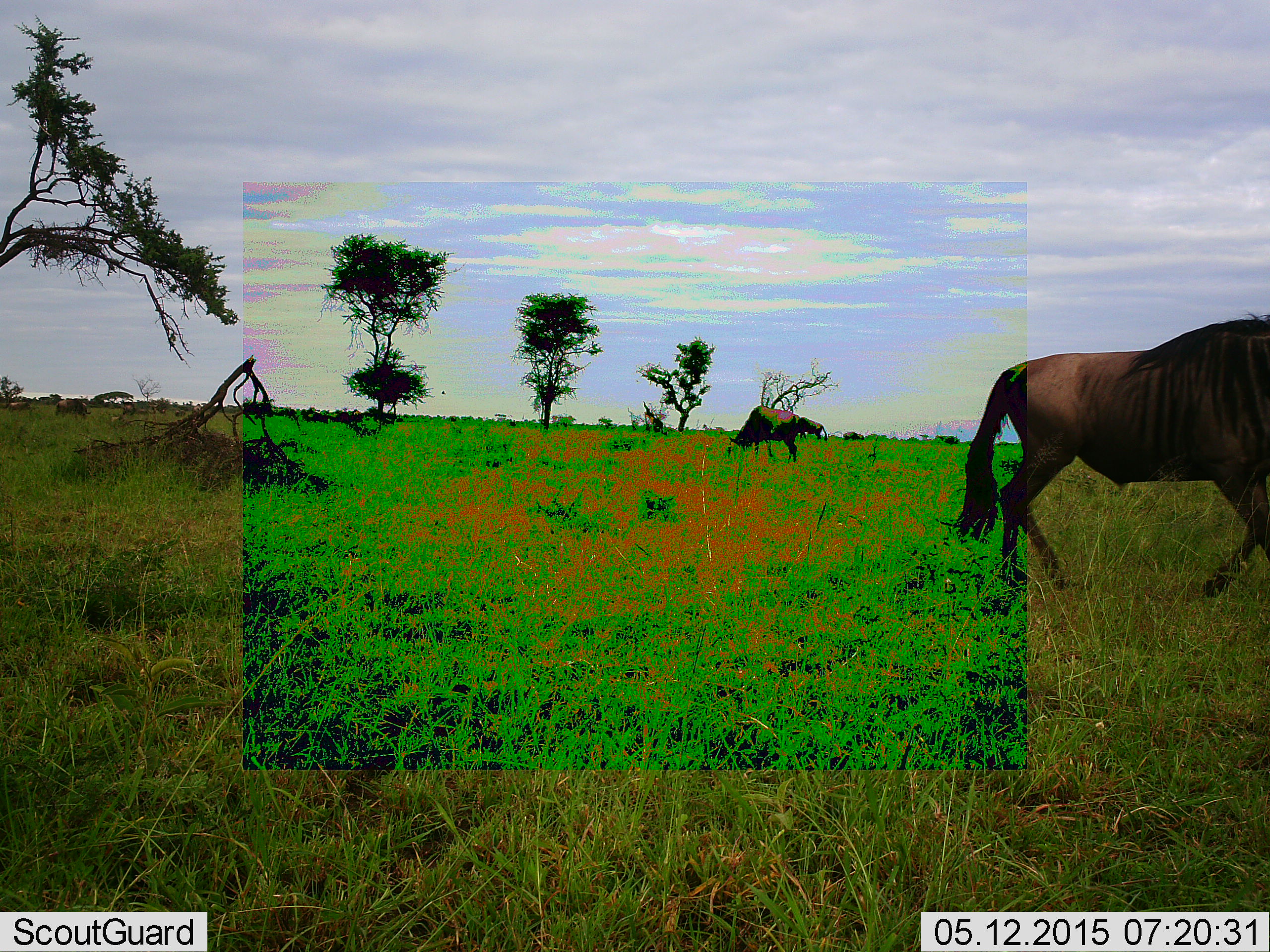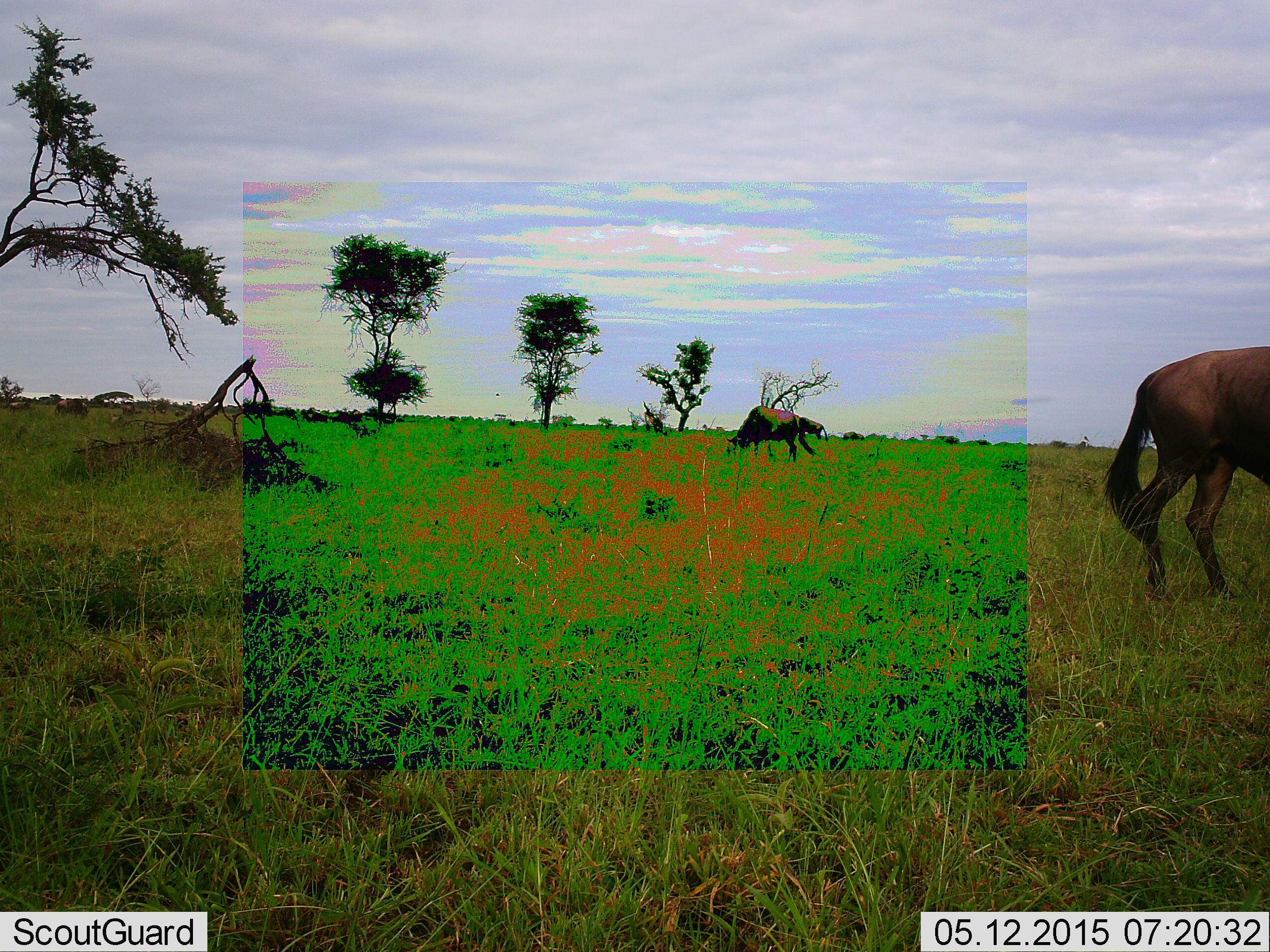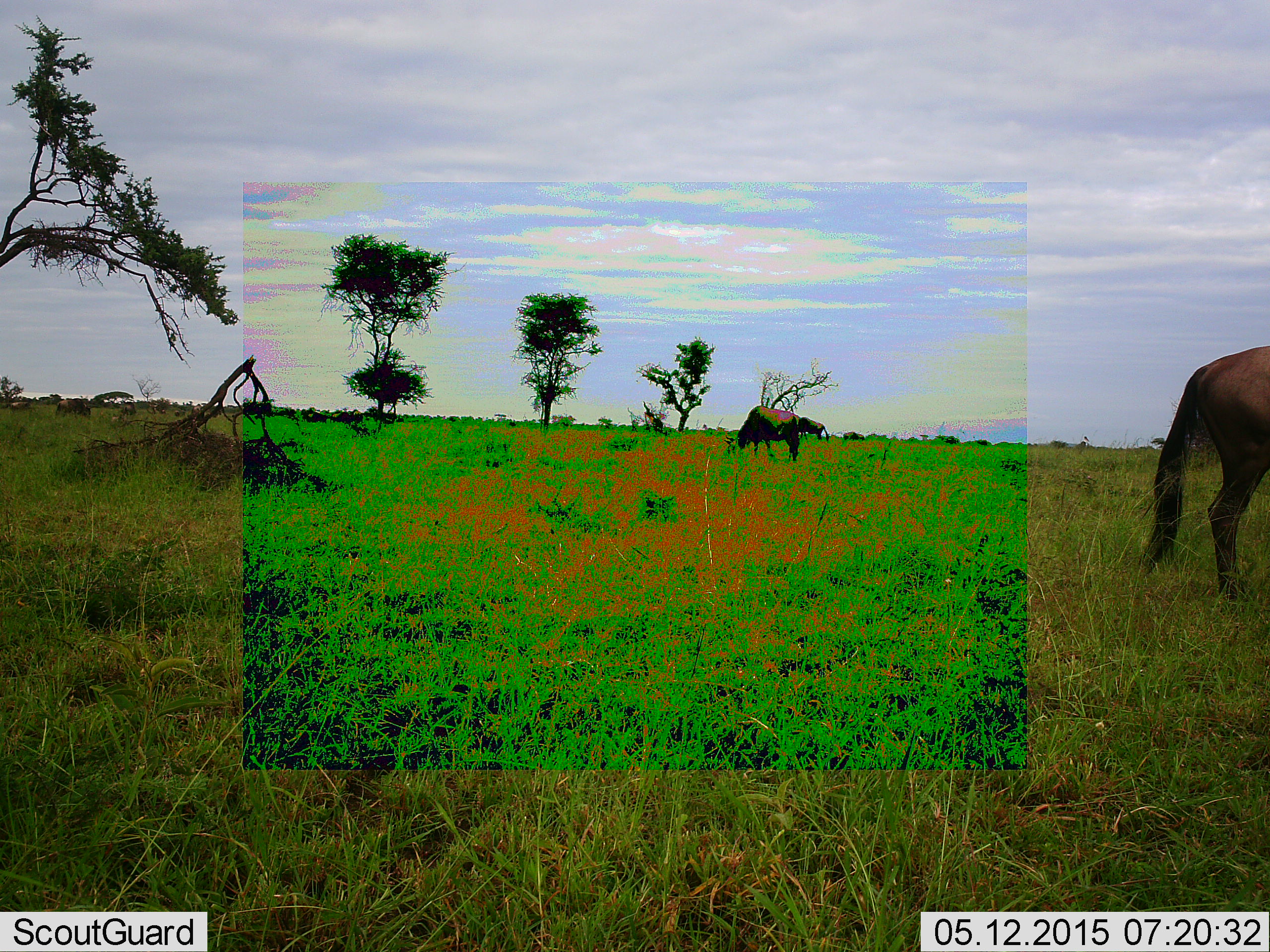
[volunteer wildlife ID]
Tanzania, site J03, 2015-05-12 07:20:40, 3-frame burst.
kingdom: Animalia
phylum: Chordata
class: Mammalia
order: Artiodactyla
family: Bovidae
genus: Connochaetes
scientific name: Connochaetes taurinus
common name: blue wildebeest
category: wildebeest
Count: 2.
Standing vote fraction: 30%.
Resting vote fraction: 0%.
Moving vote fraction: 60%.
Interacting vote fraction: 0%.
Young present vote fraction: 0%.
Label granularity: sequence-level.